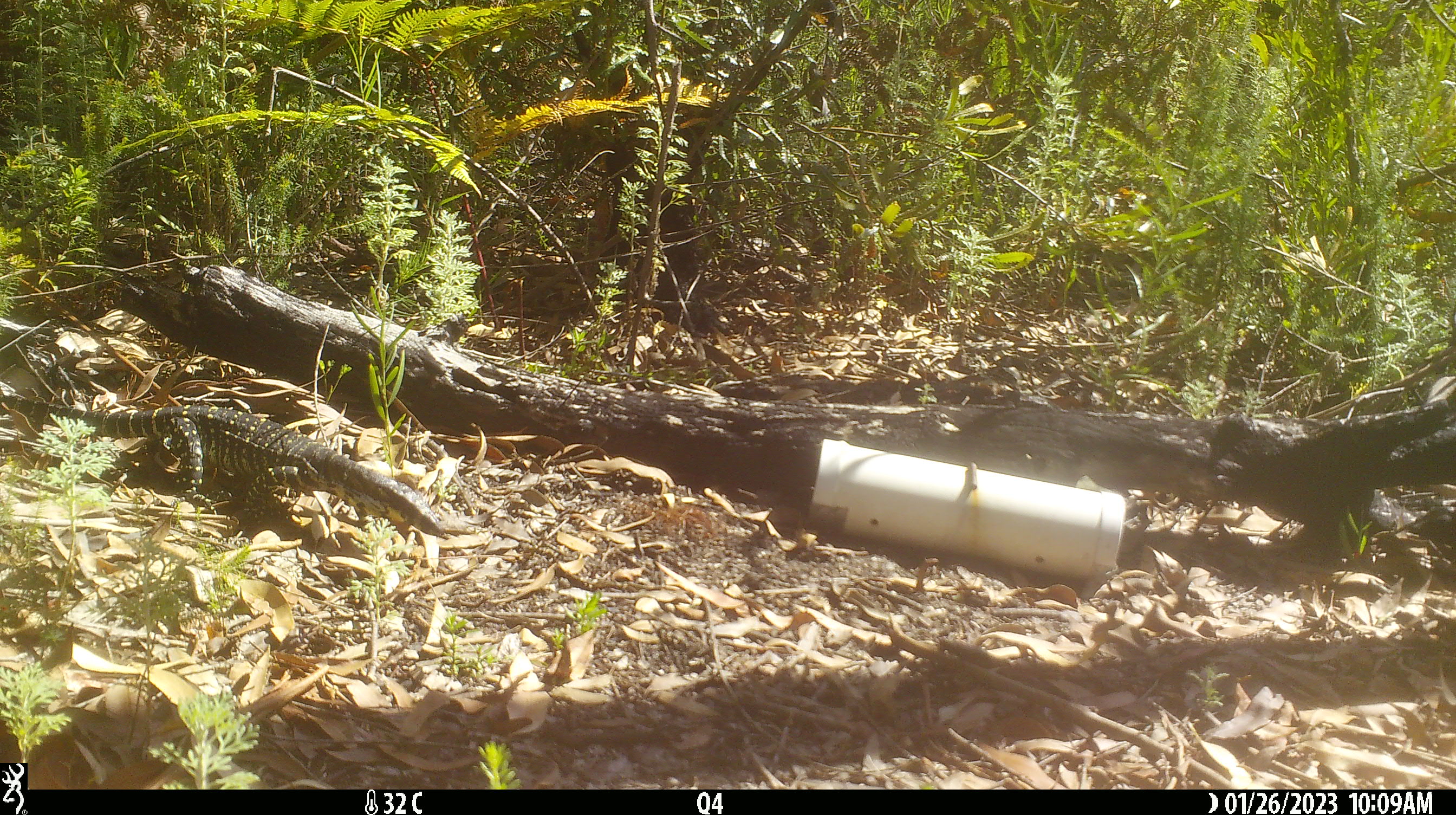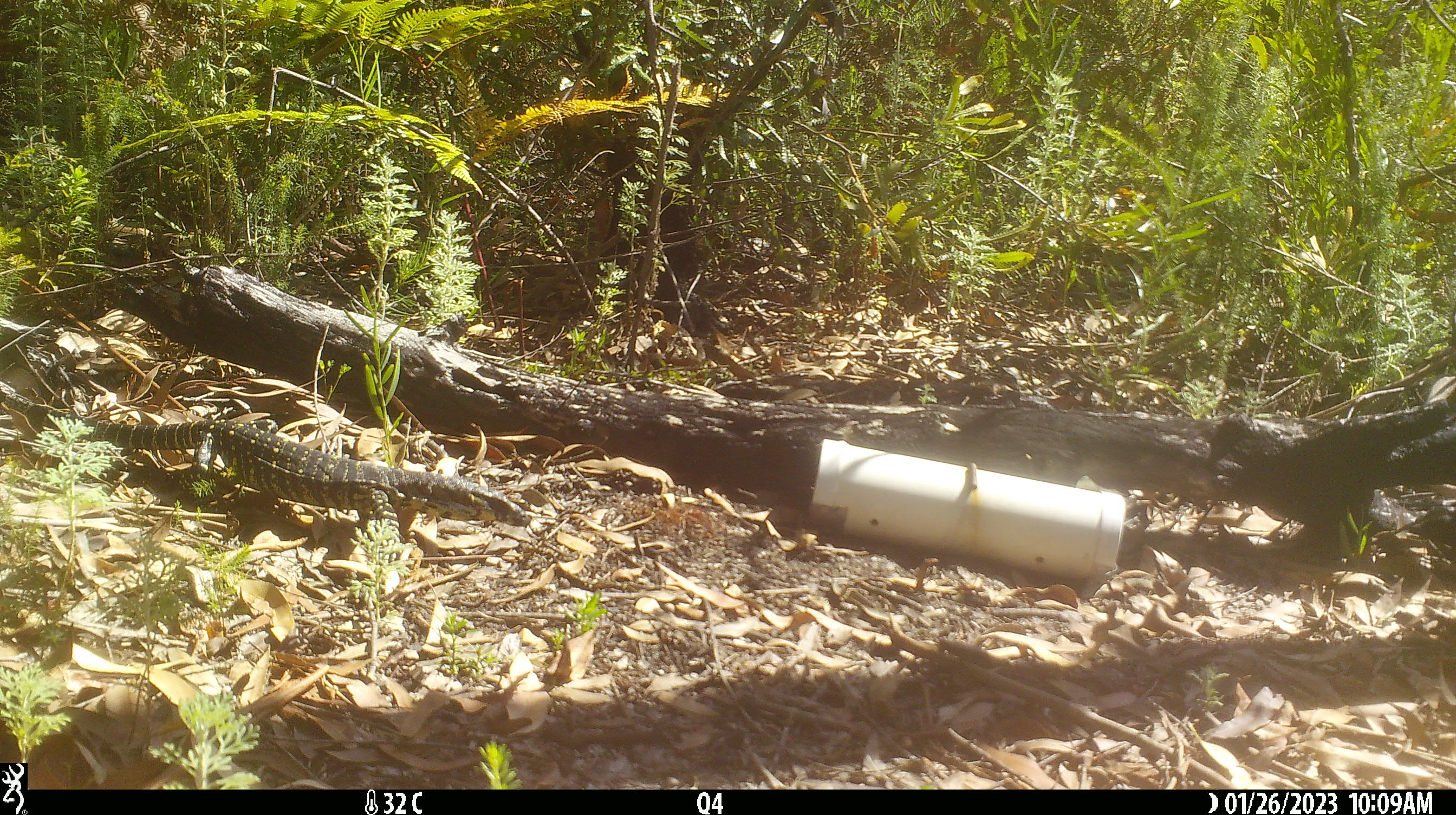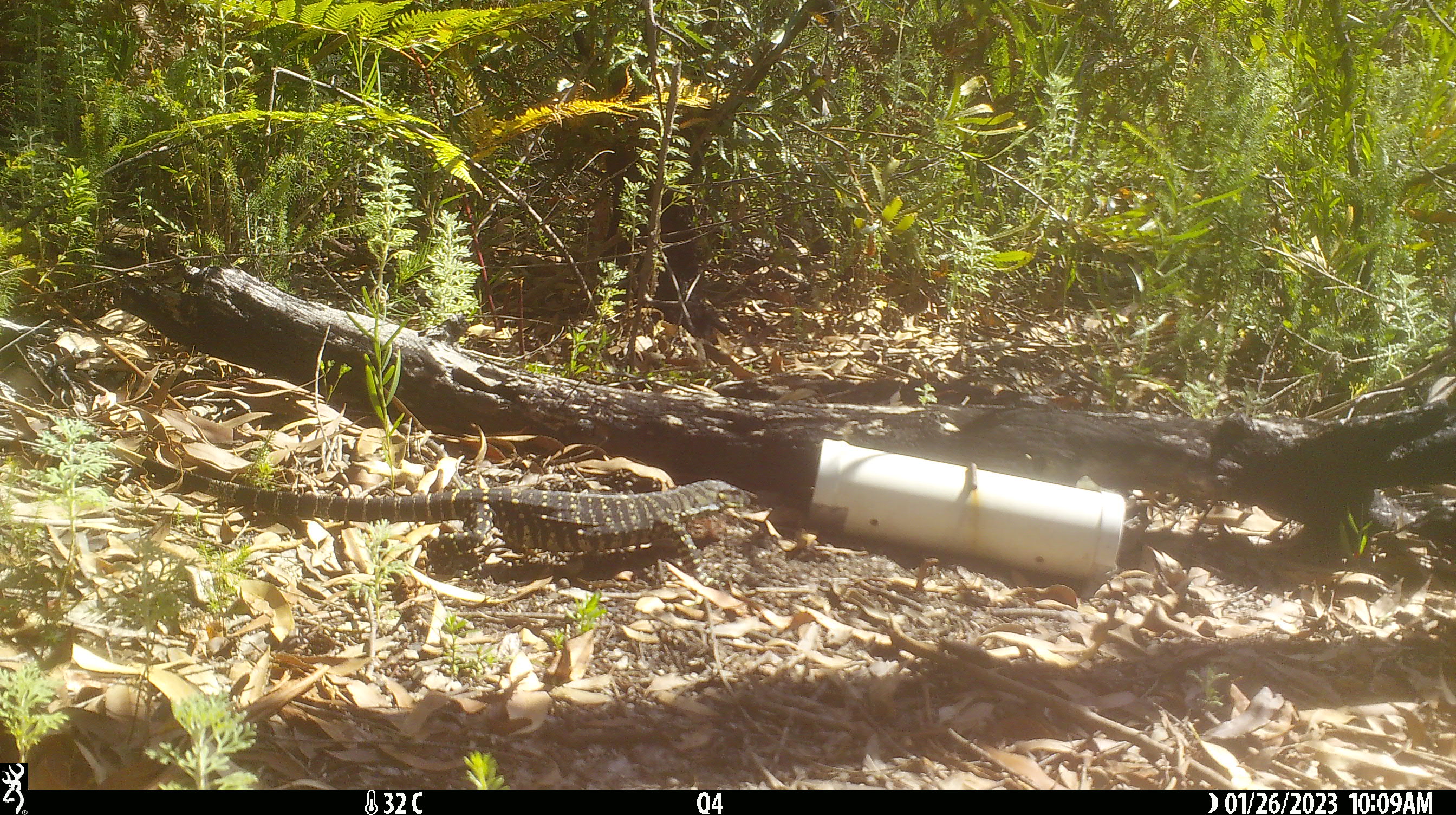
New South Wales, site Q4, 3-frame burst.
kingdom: Animalia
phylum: Chordata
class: Reptilia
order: Squamata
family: Varanidae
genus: Varanus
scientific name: Varanus varius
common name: lace monitor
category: goanna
Goanna (lace monitor) (Varanus varius).